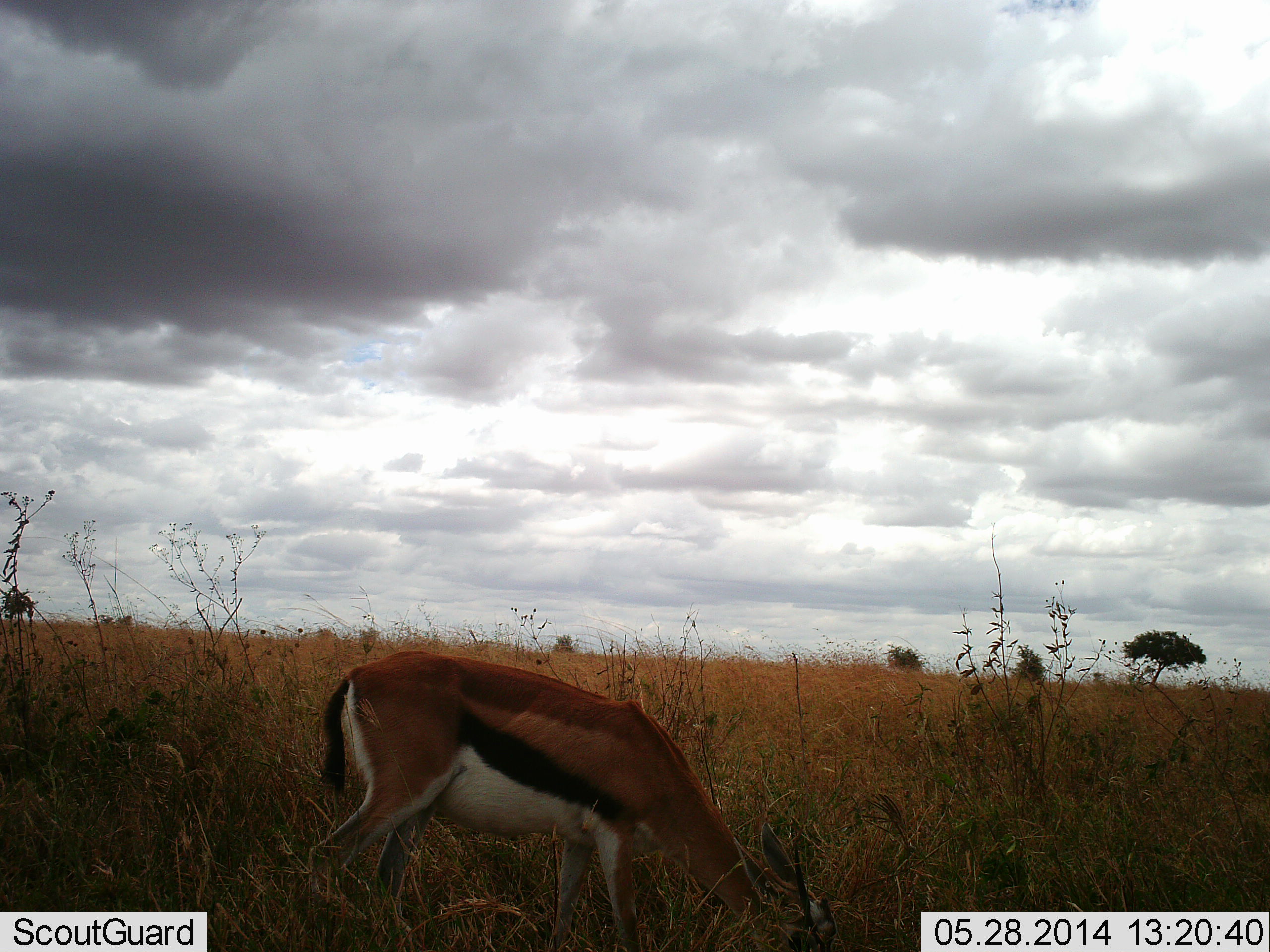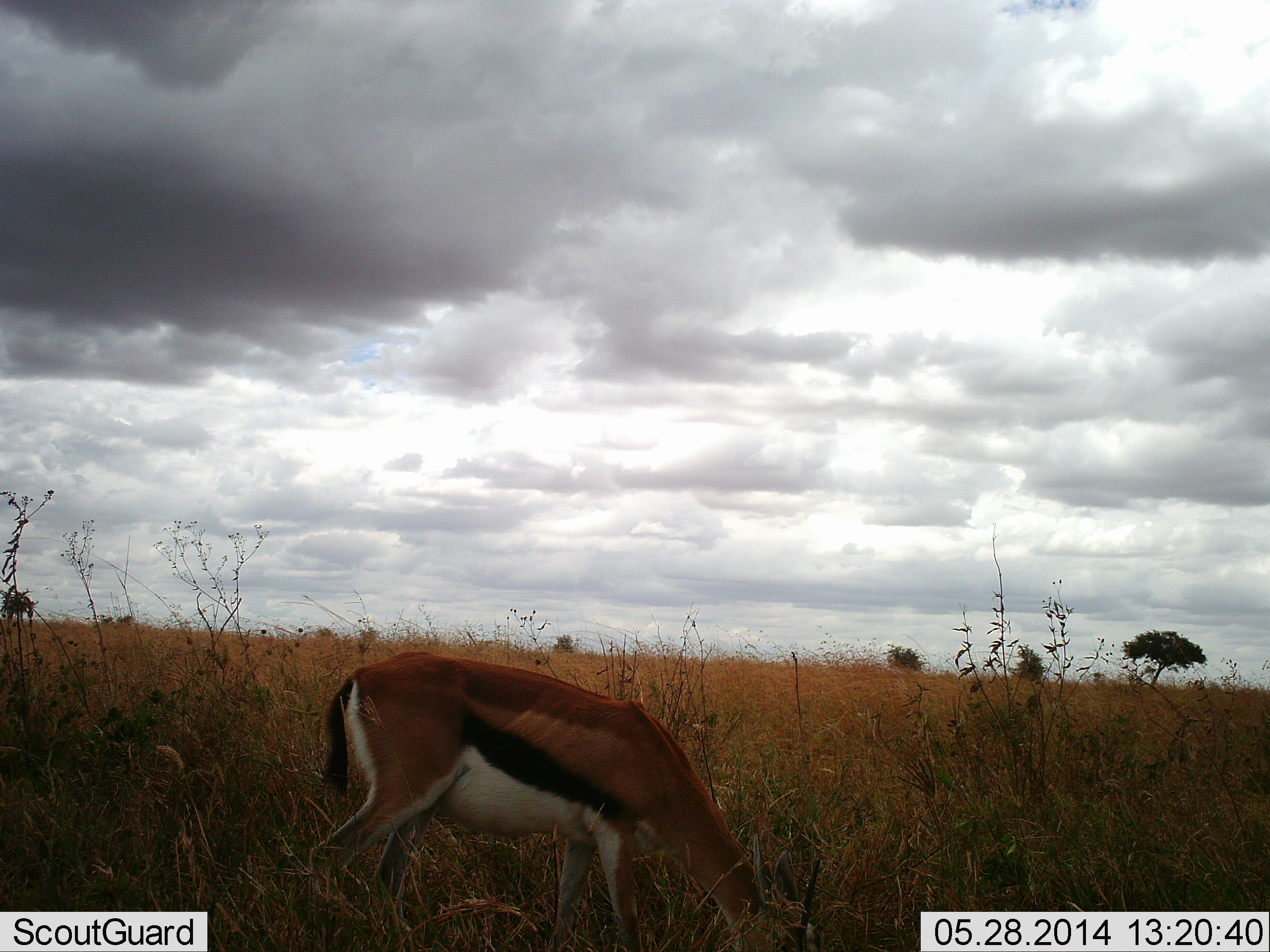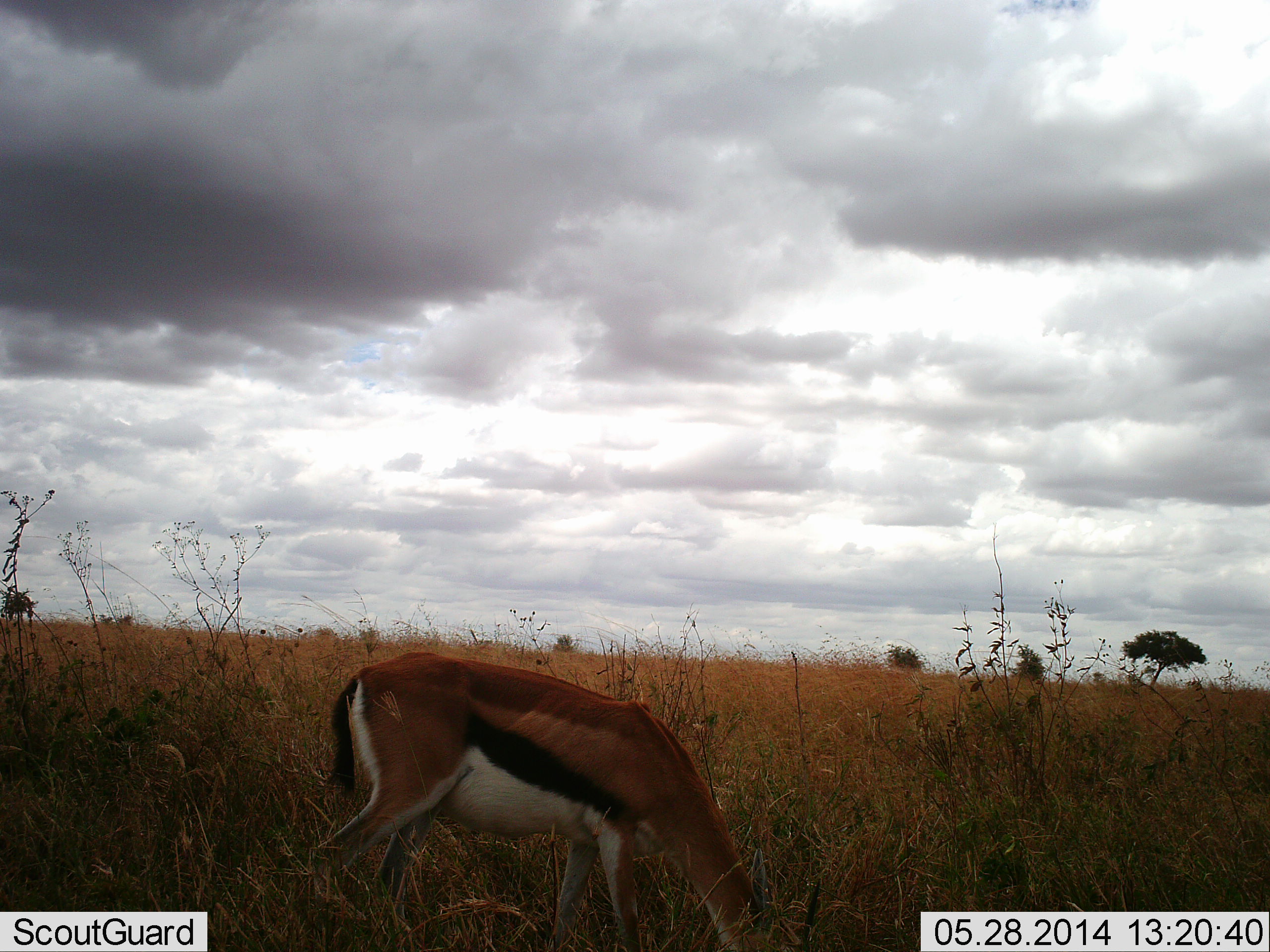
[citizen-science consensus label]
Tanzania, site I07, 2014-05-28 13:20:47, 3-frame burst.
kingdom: Animalia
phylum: Chordata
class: Mammalia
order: Artiodactyla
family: Bovidae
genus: Eudorcas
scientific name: Eudorcas thomsonii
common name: thomson's gazelle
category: gazellethomsons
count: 1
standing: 30%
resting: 0%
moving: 0%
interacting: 0%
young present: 0%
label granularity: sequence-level